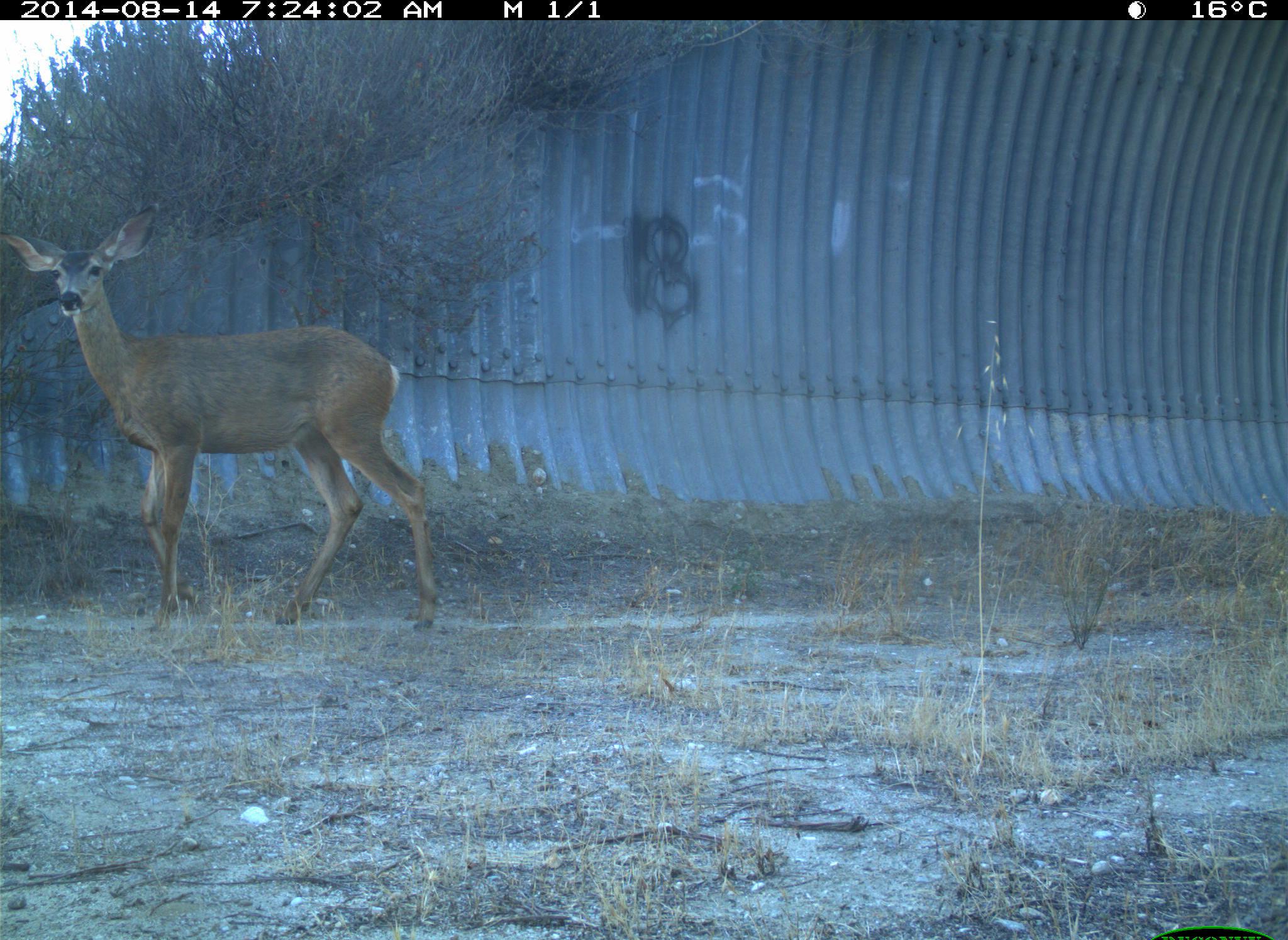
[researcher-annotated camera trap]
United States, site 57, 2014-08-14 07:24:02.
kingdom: Animalia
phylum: Chordata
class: Mammalia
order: Artiodactyla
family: Cervidae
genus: Odocoileus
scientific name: Odocoileus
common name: deer